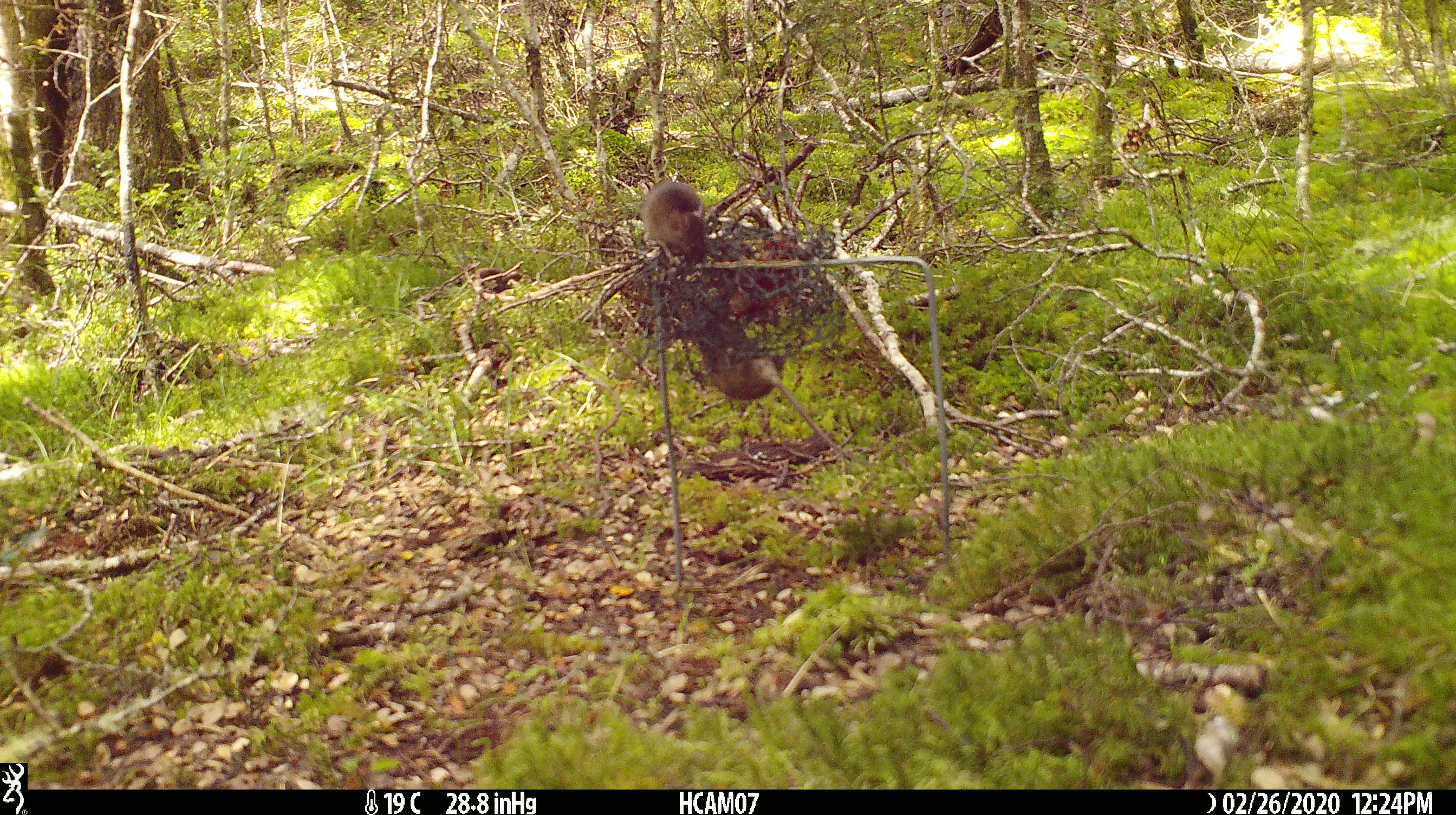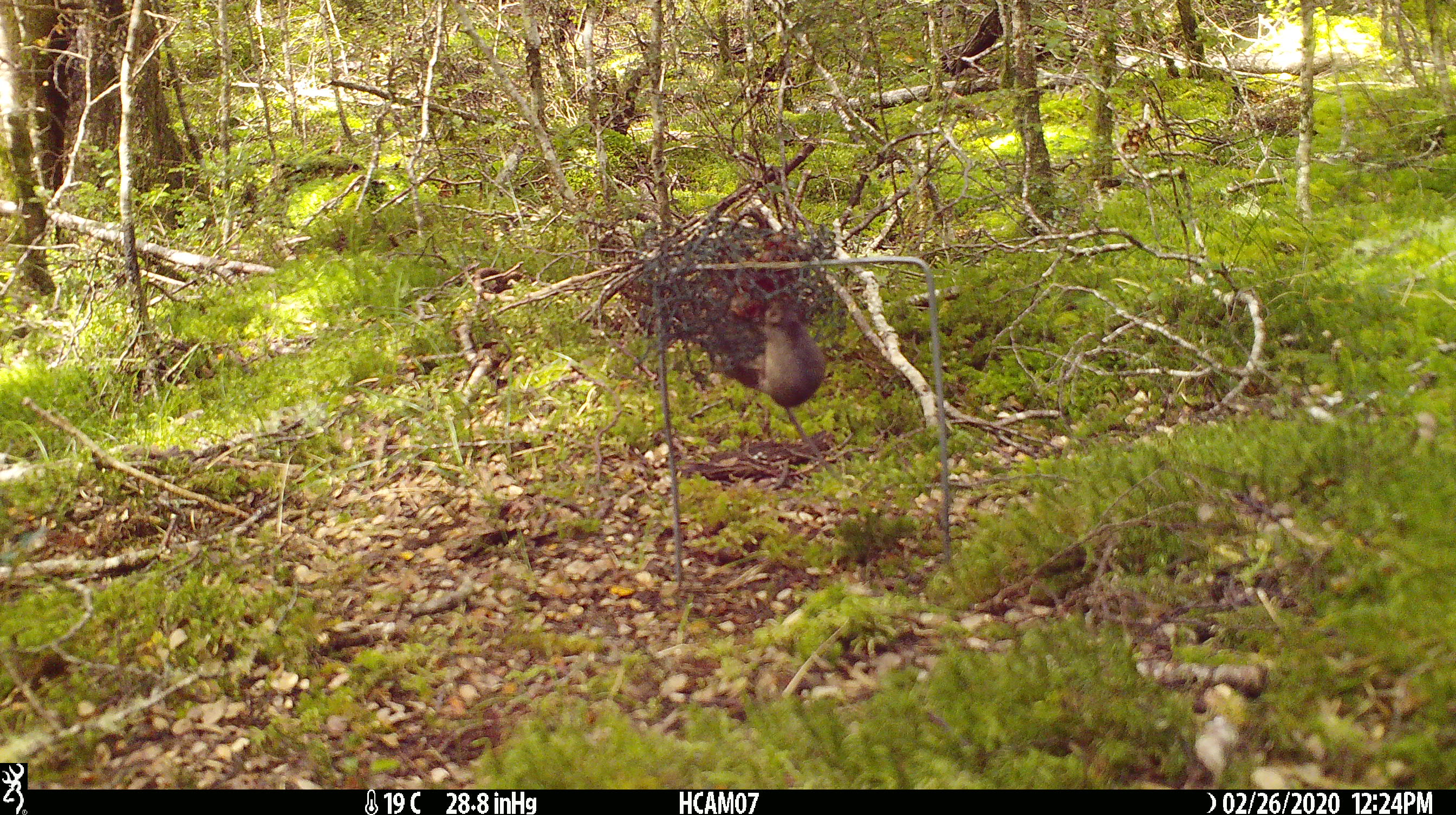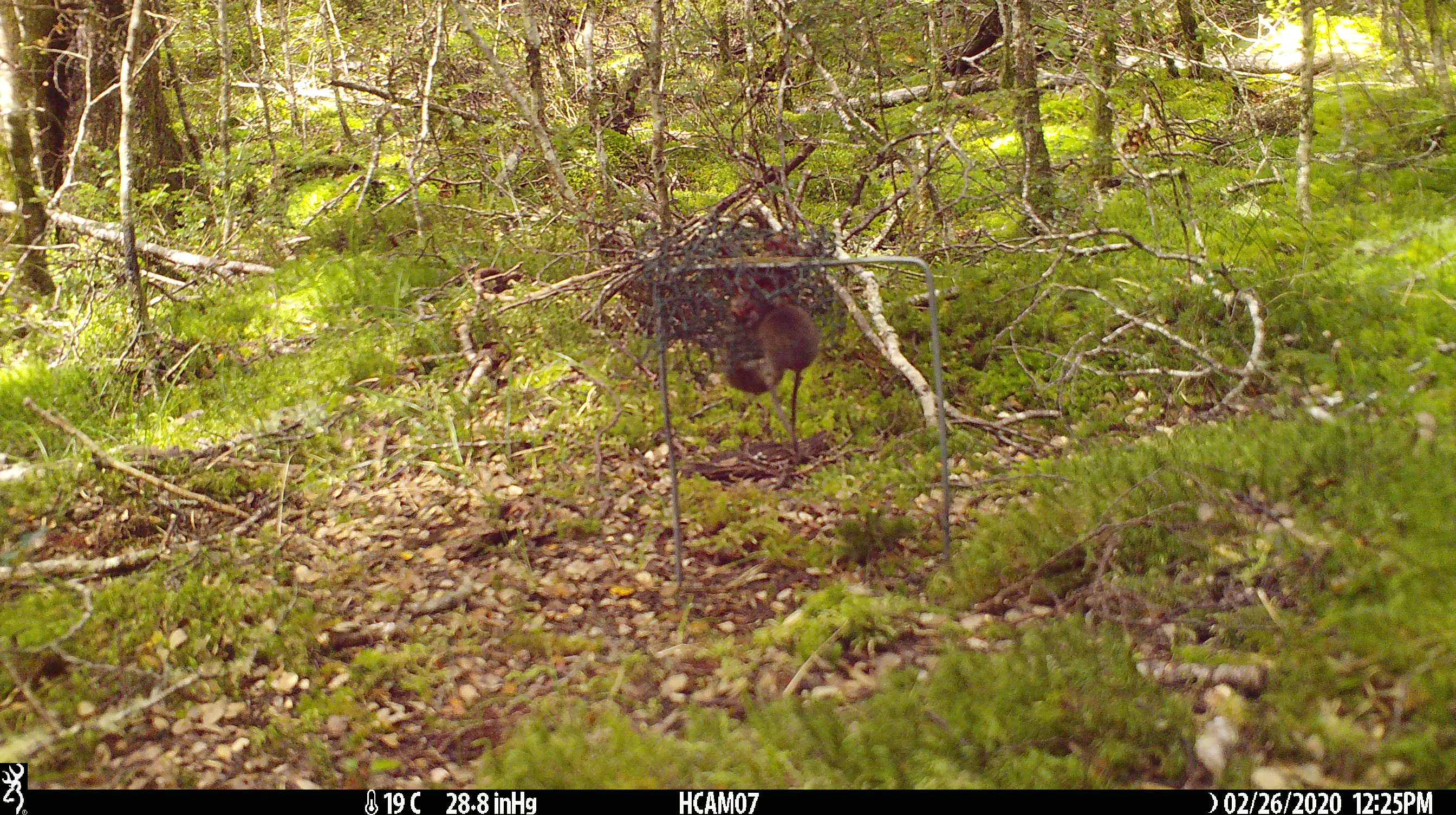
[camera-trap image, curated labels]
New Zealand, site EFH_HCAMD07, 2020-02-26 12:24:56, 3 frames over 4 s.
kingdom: Animalia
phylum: Chordata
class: Mammalia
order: Rodentia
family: Muridae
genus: Mus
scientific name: Mus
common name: mouse